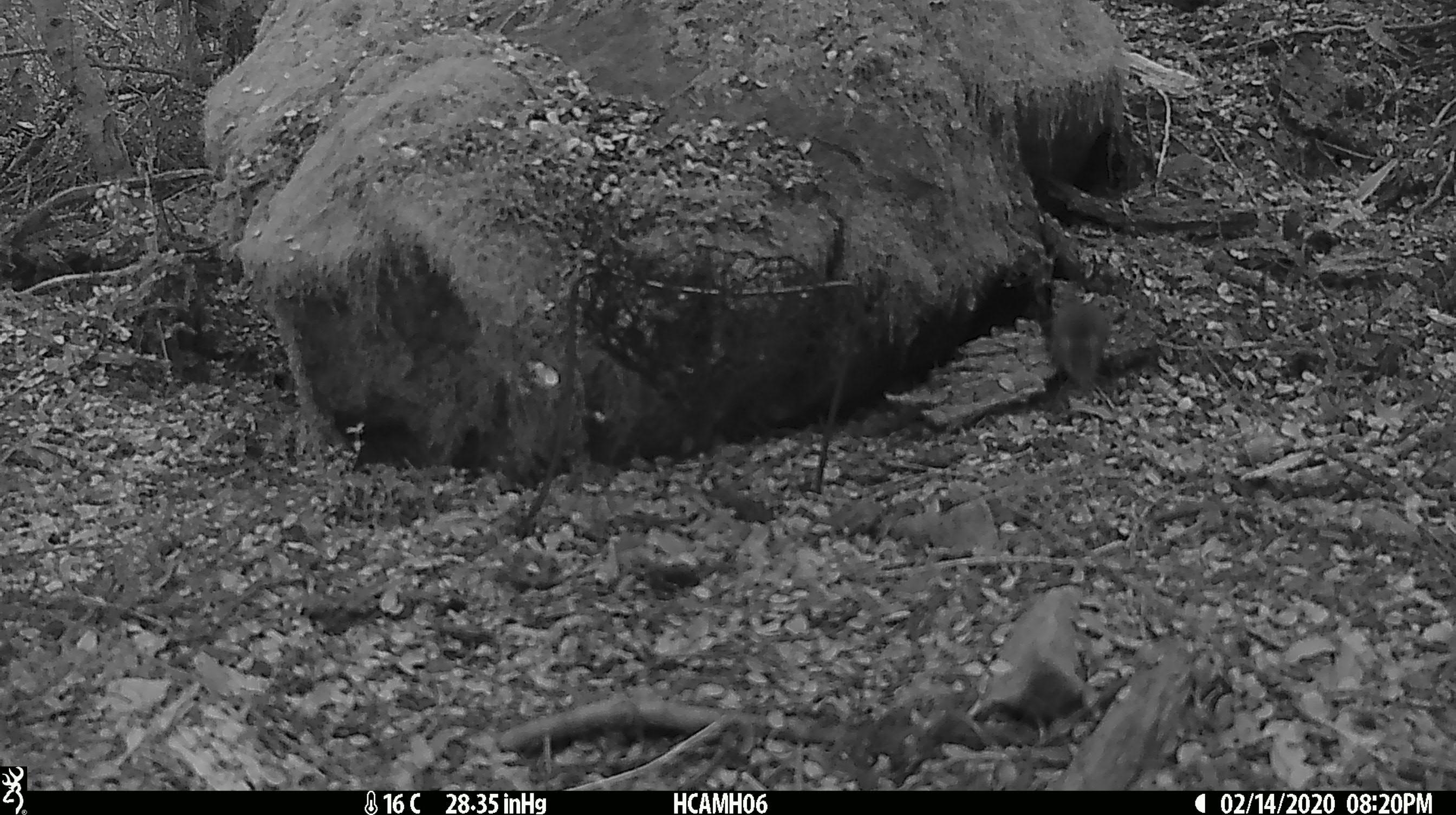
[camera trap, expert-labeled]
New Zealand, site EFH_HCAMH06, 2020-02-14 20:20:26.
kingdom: Animalia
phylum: Chordata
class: Mammalia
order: Rodentia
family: Muridae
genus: Mus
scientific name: Mus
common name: mouse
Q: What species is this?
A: Mouse (Mus).